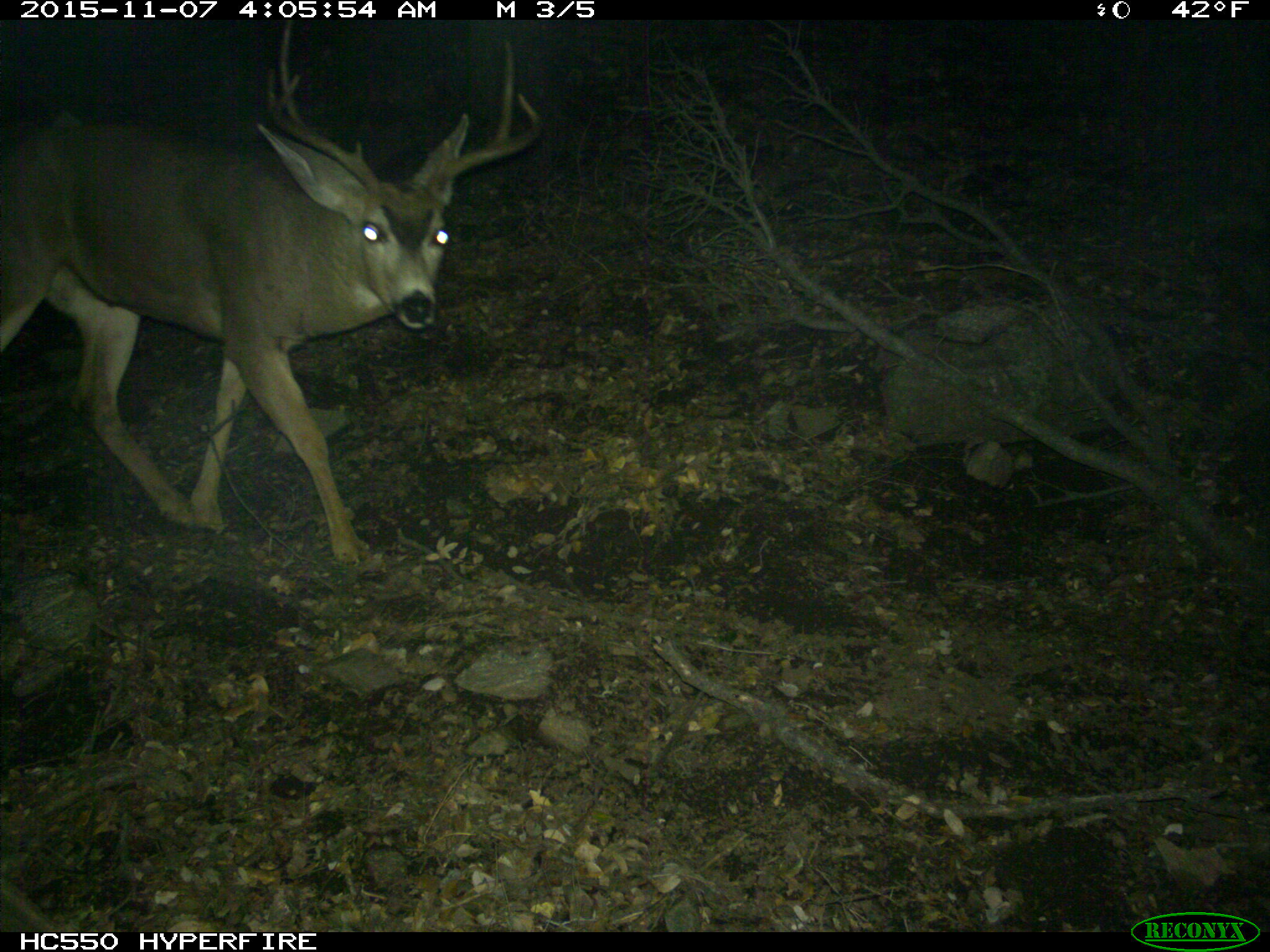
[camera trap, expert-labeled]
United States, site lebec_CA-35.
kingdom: Animalia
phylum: Chordata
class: Mammalia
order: Artiodactyla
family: Cervidae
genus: Odocoileus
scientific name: Odocoileus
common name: deer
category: unidentified deer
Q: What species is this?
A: Unidentified deer (deer) (Odocoileus).